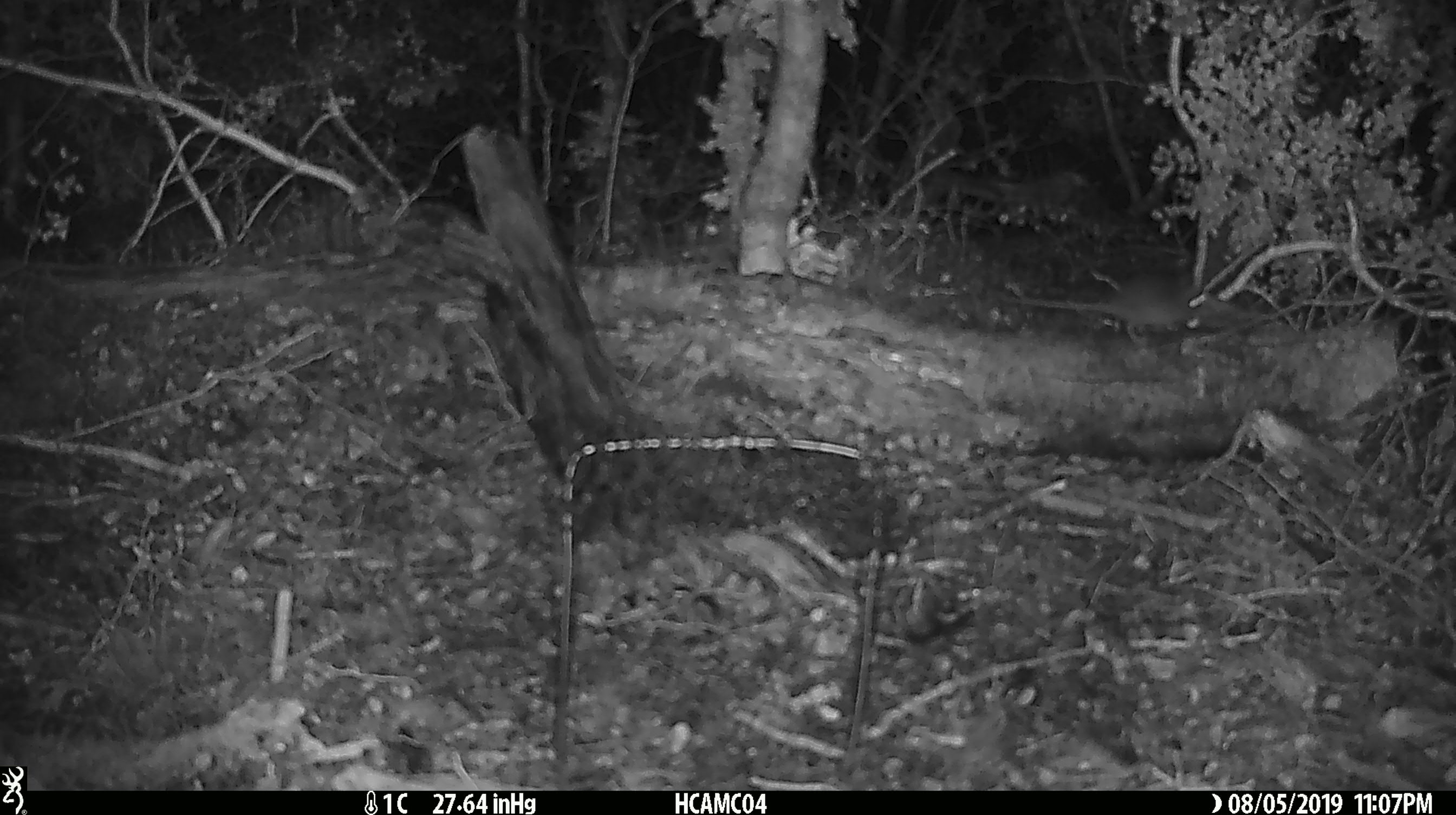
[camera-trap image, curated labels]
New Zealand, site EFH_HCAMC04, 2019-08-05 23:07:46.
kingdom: Animalia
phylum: Chordata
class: Mammalia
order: Rodentia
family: Muridae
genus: Mus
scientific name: Mus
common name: mouse